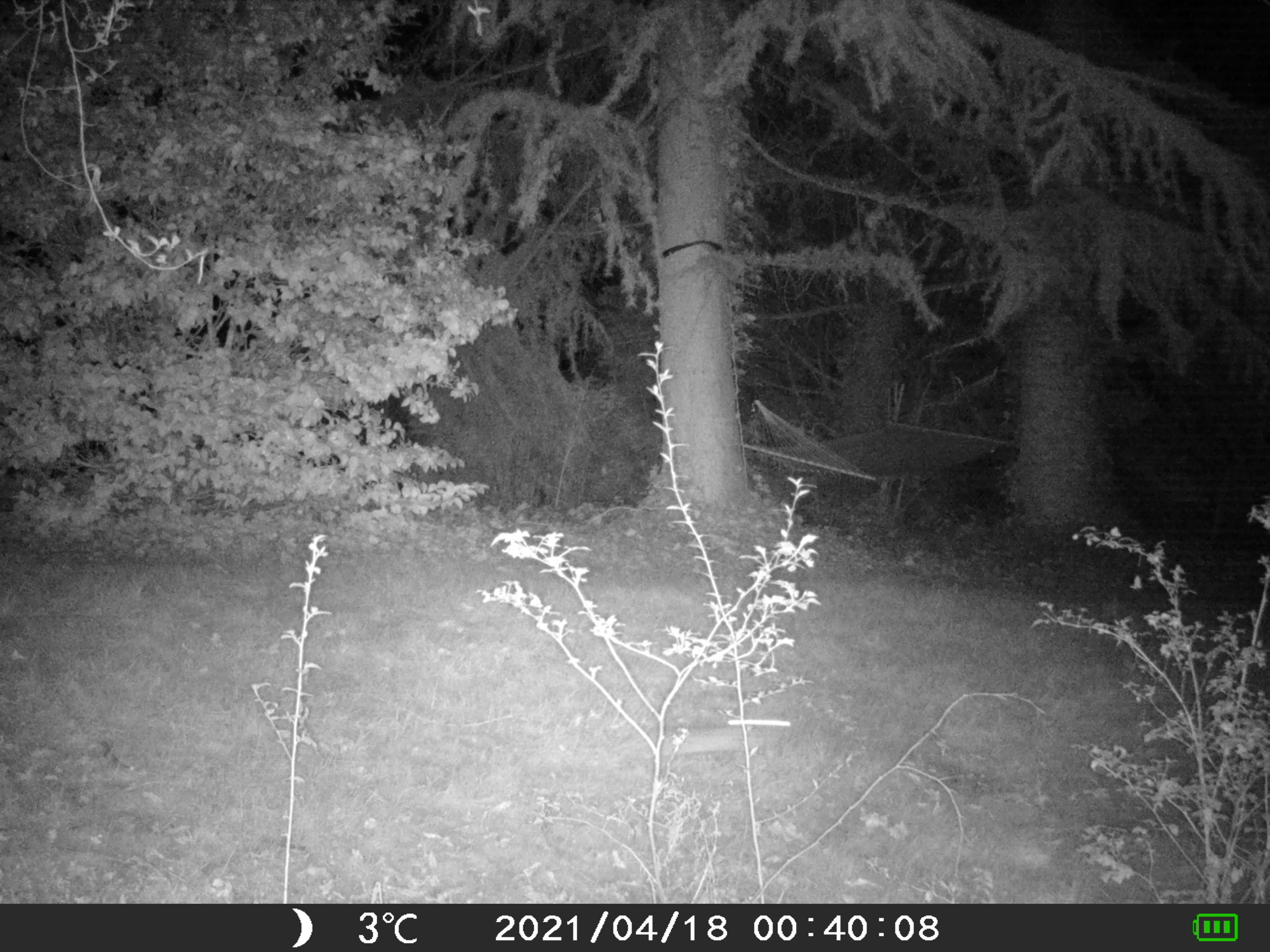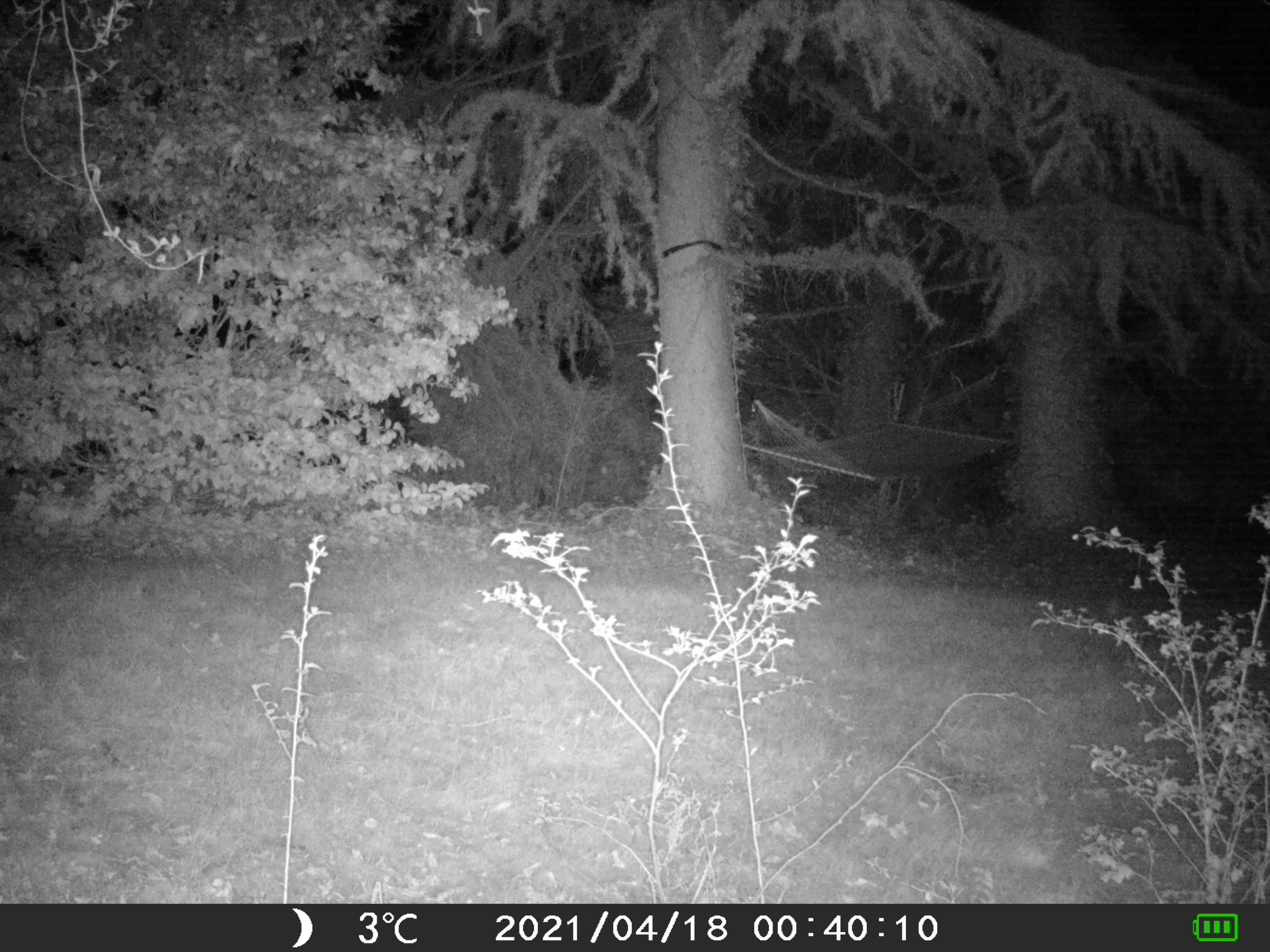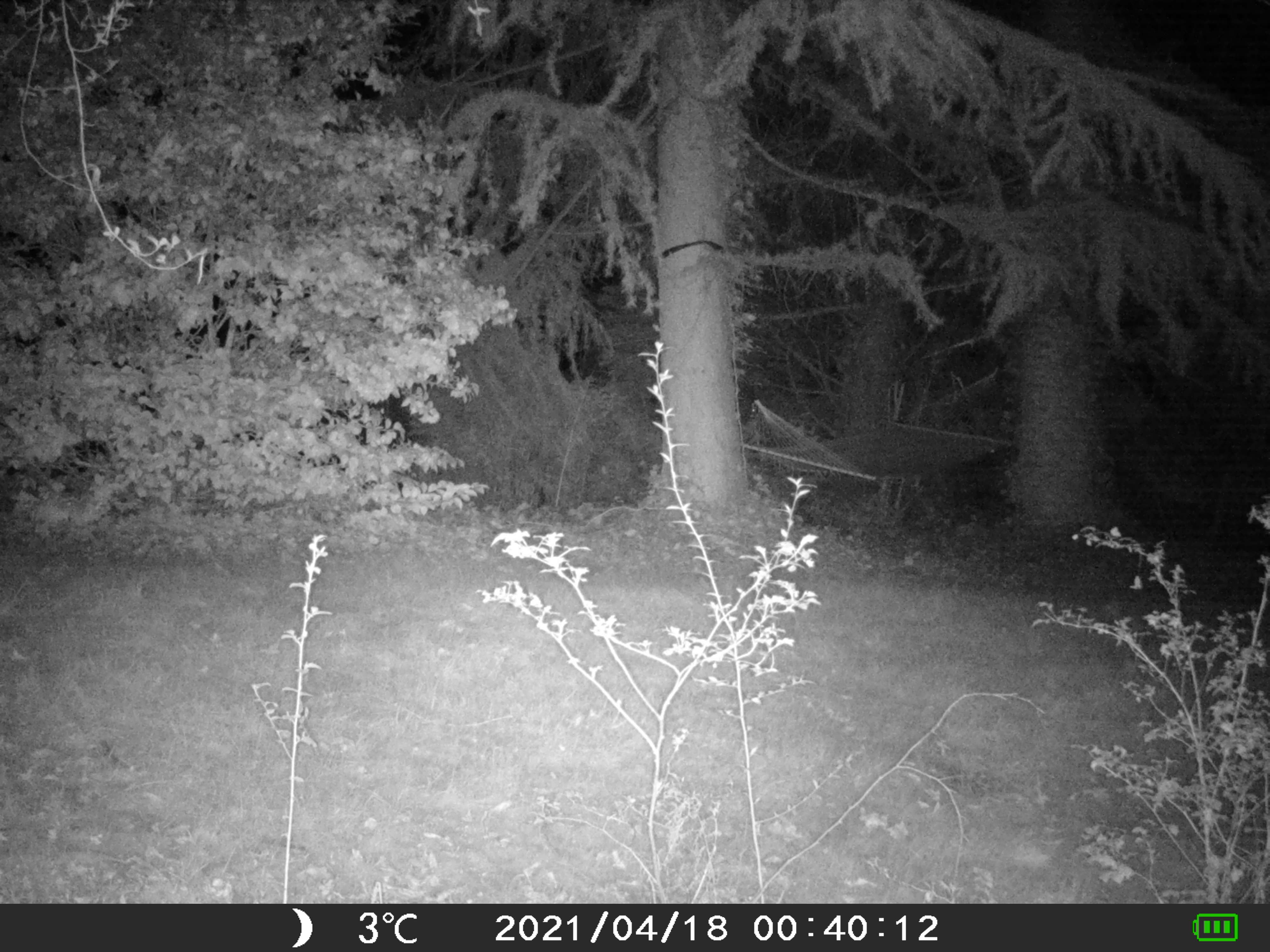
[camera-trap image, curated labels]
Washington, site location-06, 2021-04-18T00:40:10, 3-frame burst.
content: unidentified animal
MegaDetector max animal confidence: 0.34